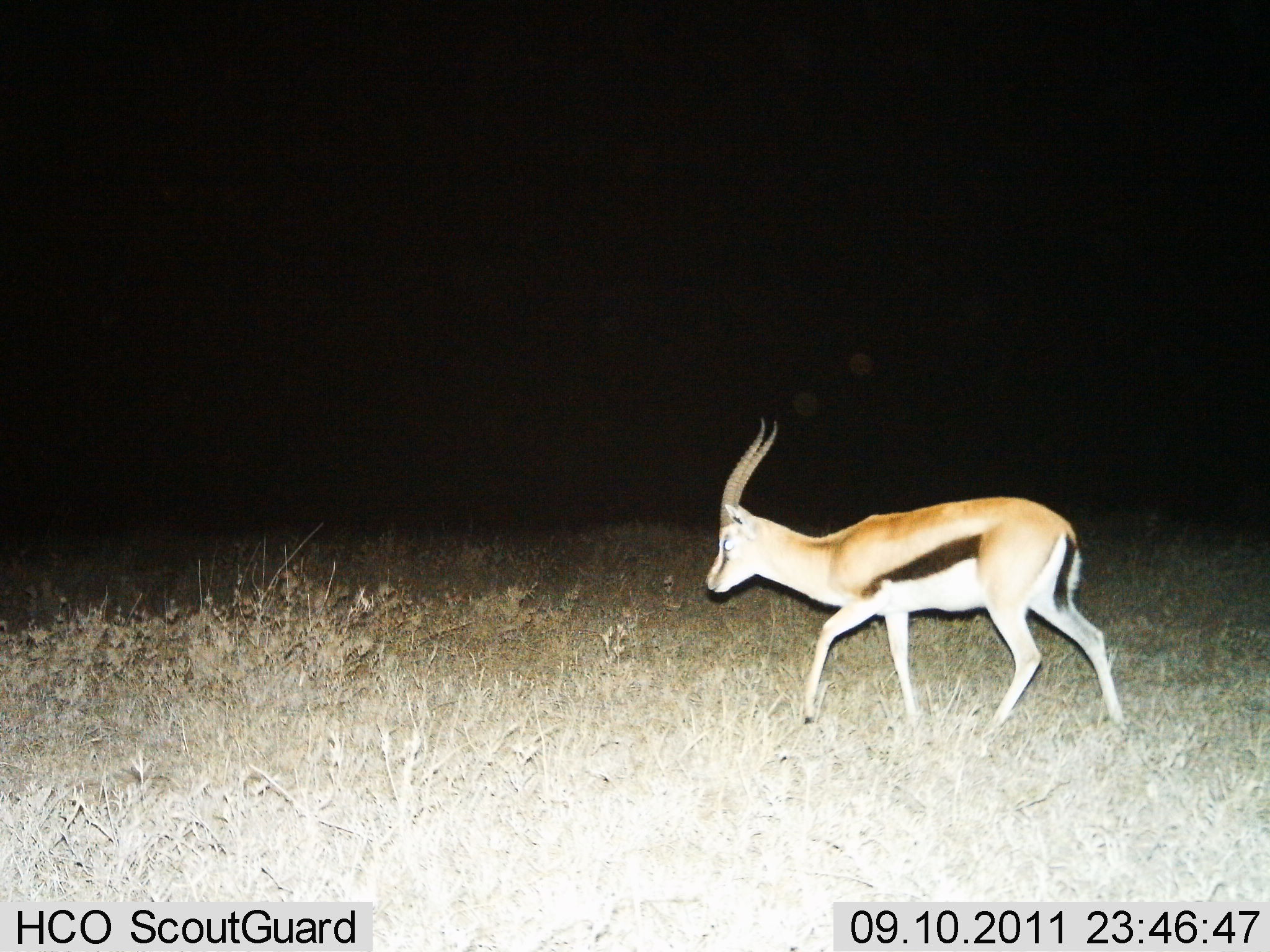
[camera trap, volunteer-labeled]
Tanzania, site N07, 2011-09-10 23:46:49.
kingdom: Animalia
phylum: Chordata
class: Mammalia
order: Artiodactyla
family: Bovidae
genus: Eudorcas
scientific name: Eudorcas thomsonii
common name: thomson's gazelle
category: gazellethomsons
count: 1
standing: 40%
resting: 0%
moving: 70%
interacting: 0%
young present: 0%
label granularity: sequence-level